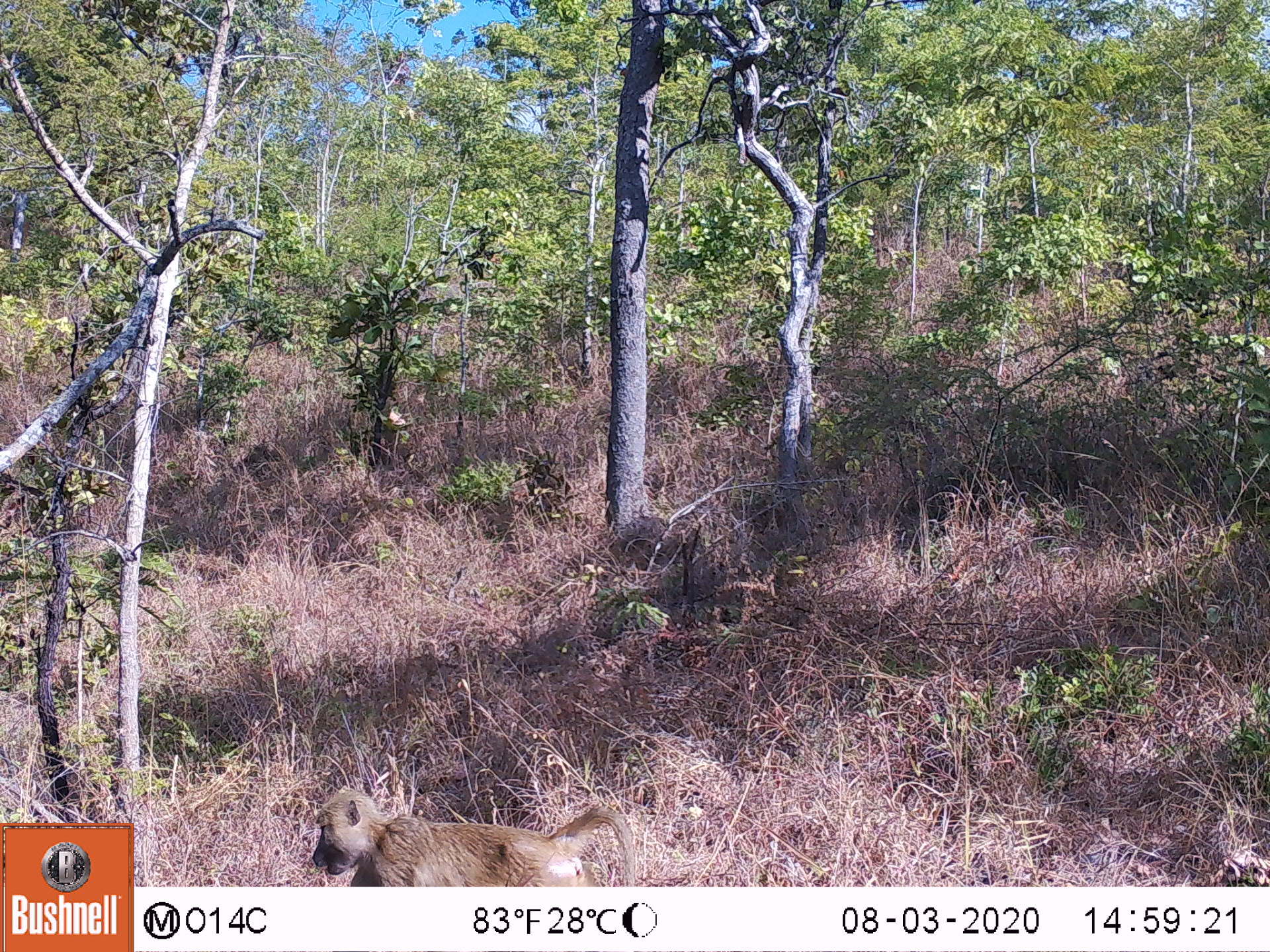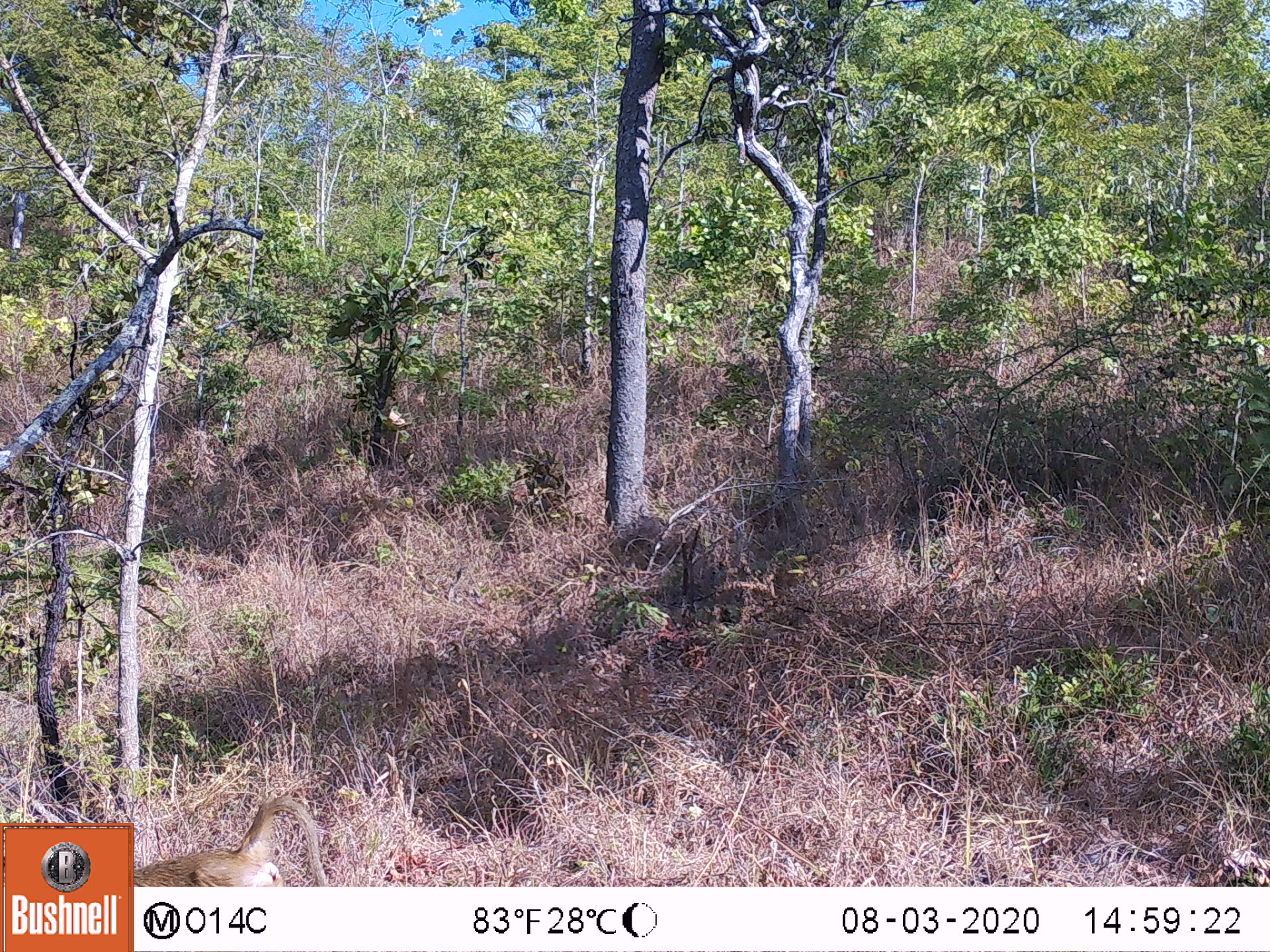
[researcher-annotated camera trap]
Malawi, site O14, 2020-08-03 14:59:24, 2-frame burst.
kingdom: Animalia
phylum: Chordata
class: Mammalia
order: Primates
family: Cercopithecidae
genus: Papio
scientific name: Papio cynocephalus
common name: yellow baboon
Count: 1.